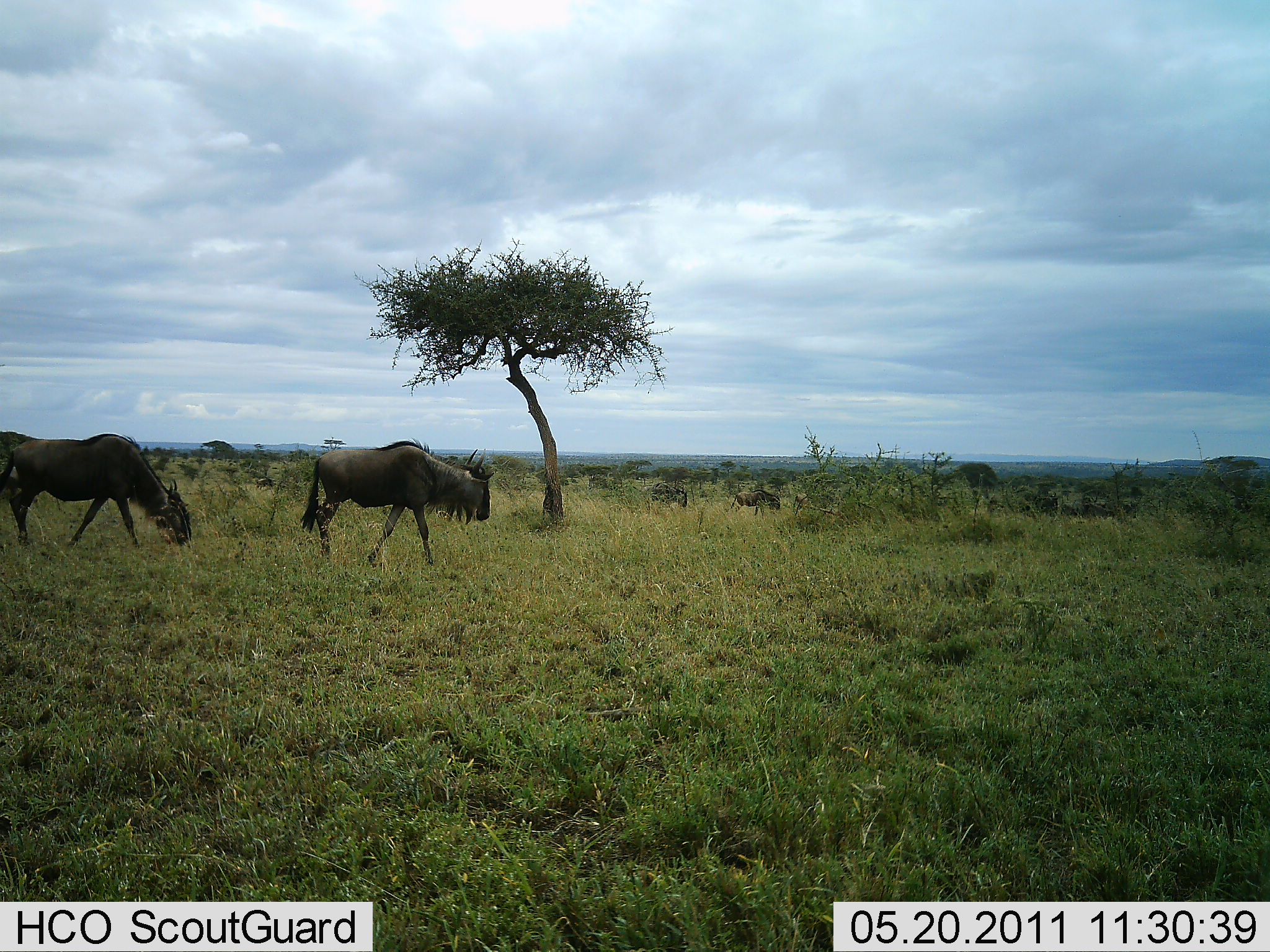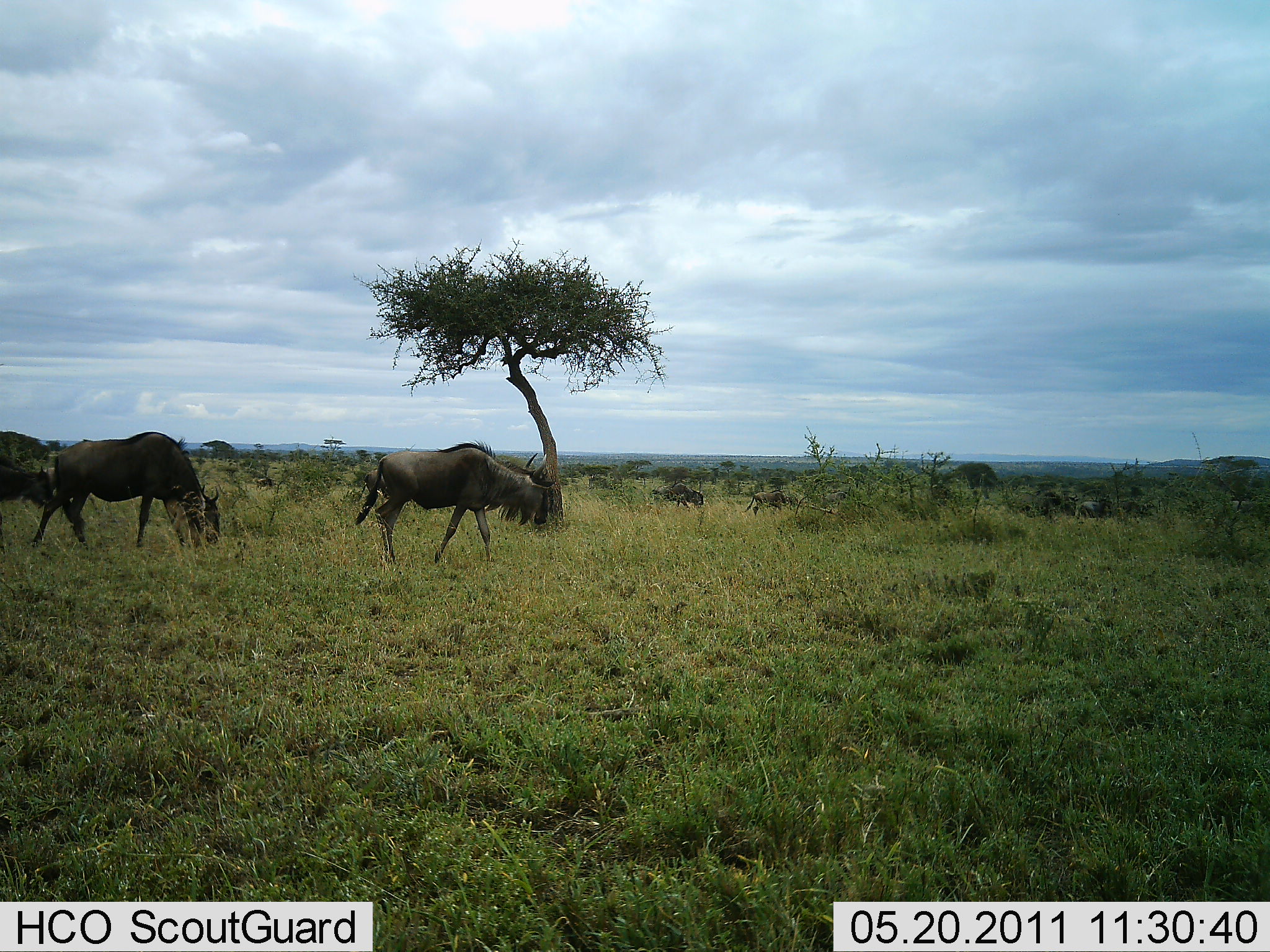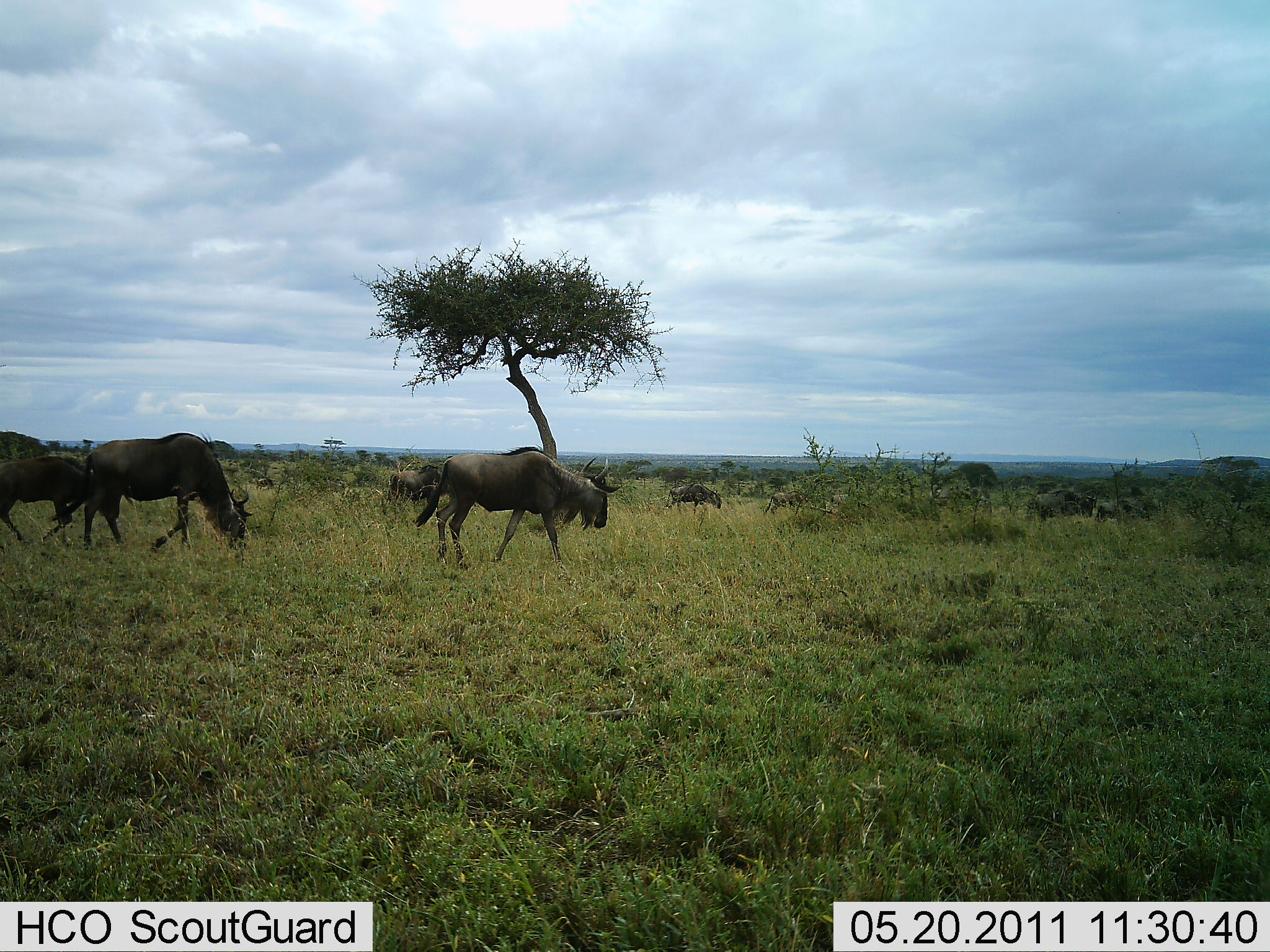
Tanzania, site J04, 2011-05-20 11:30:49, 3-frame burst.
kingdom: Animalia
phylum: Chordata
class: Mammalia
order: Artiodactyla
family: Bovidae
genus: Connochaetes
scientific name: Connochaetes taurinus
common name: blue wildebeest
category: wildebeest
Wildebeest (blue wildebeest) (Connochaetes taurinus), count 11-50. Behavior (volunteer vote fractions): standing 6%, resting 0%, moving 94%, interacting 6%. Young present (vote fraction): 0%. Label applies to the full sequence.